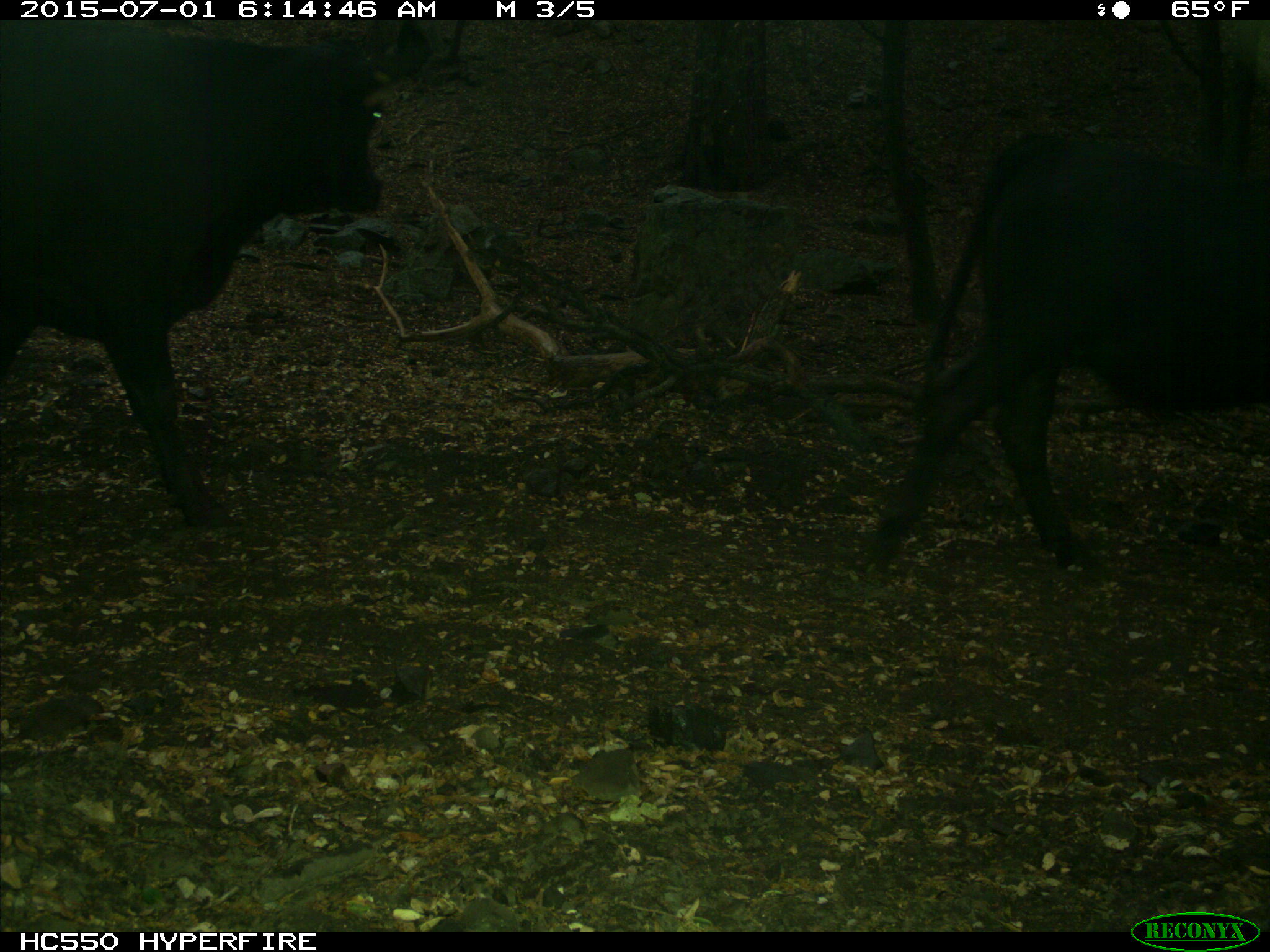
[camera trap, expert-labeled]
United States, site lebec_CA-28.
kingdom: Animalia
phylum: Chordata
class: Mammalia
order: Artiodactyla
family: Bovidae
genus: Bos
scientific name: Bos taurus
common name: domestic cow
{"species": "Bos taurus (domestic cow)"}